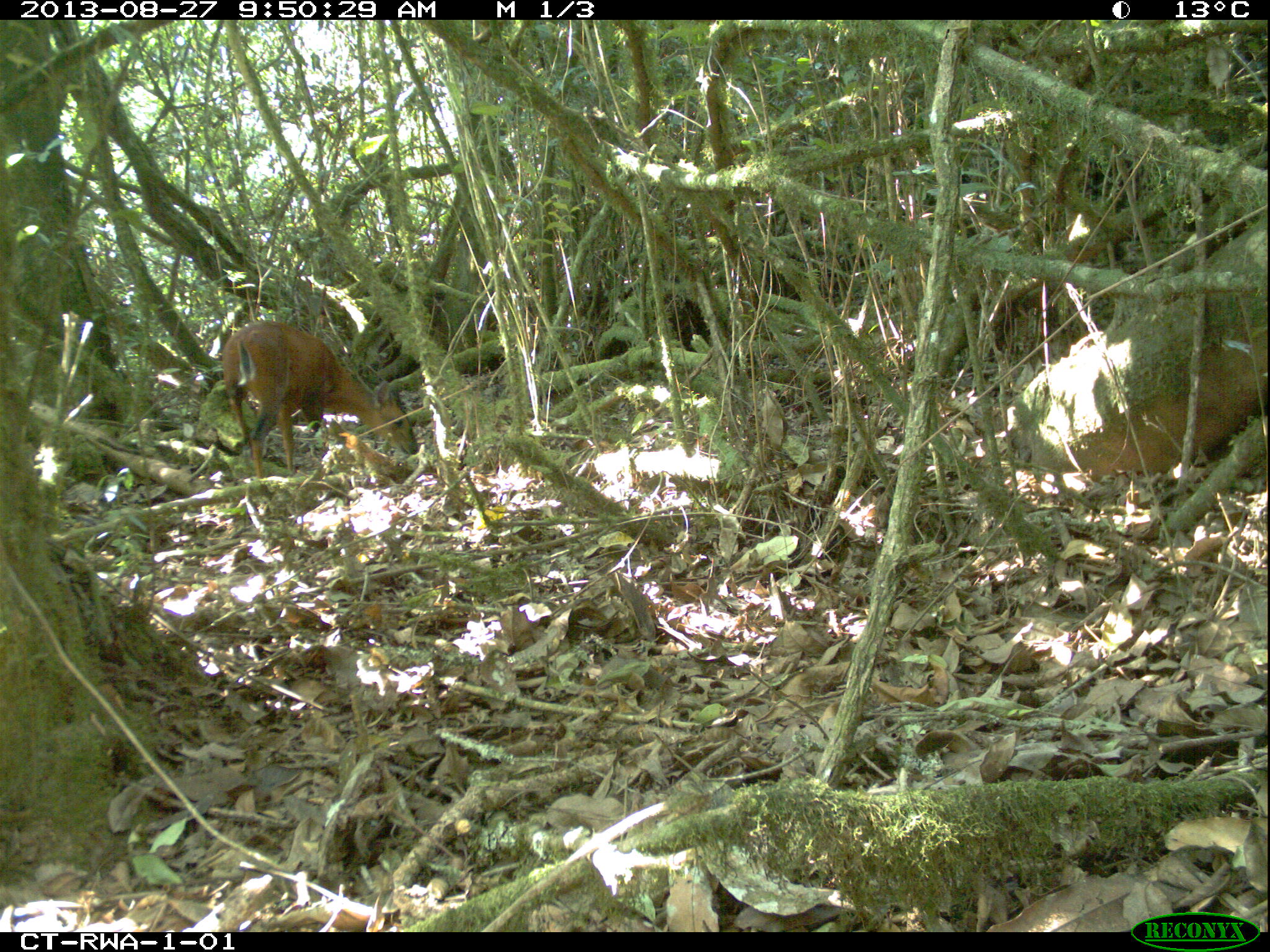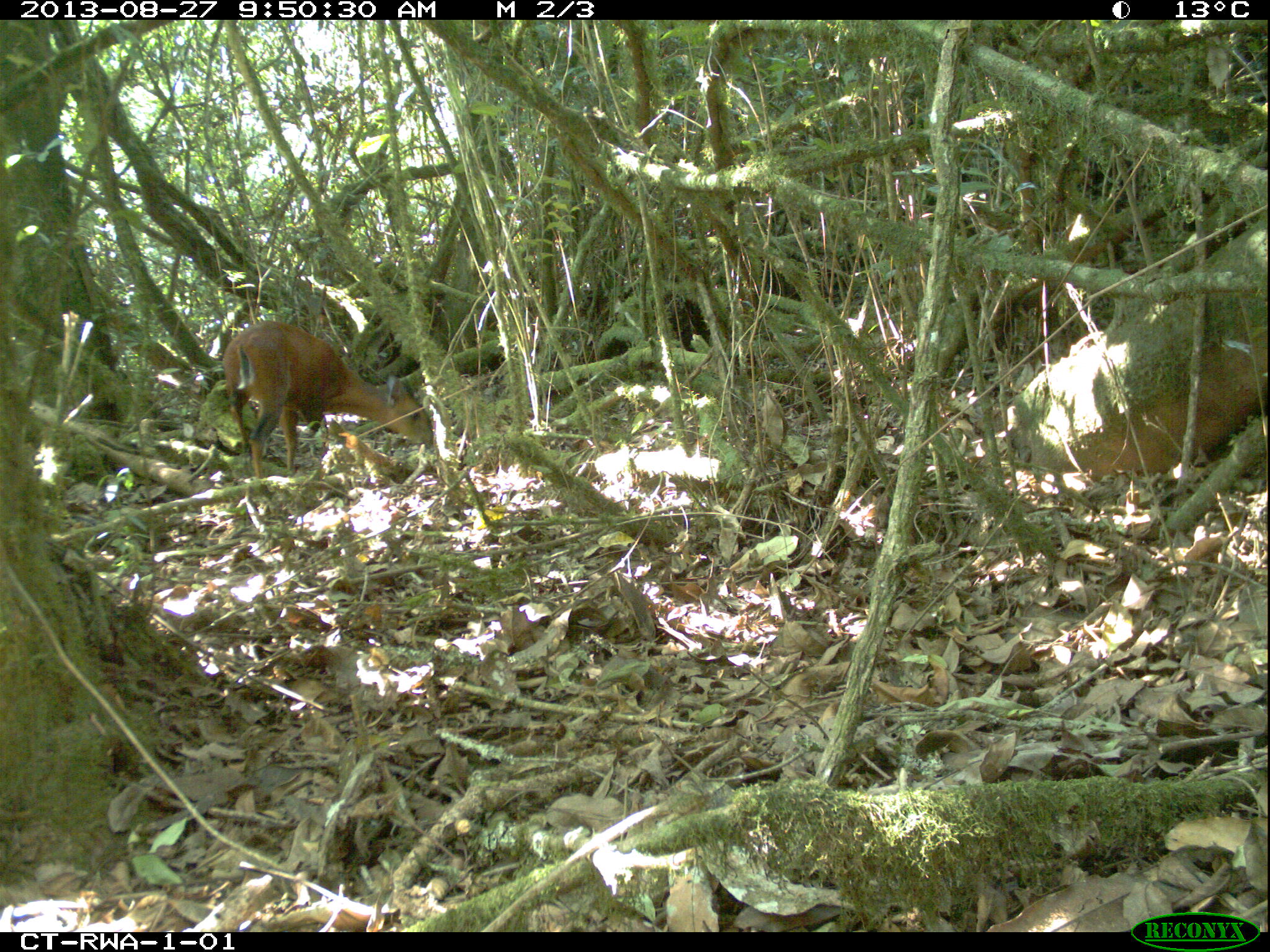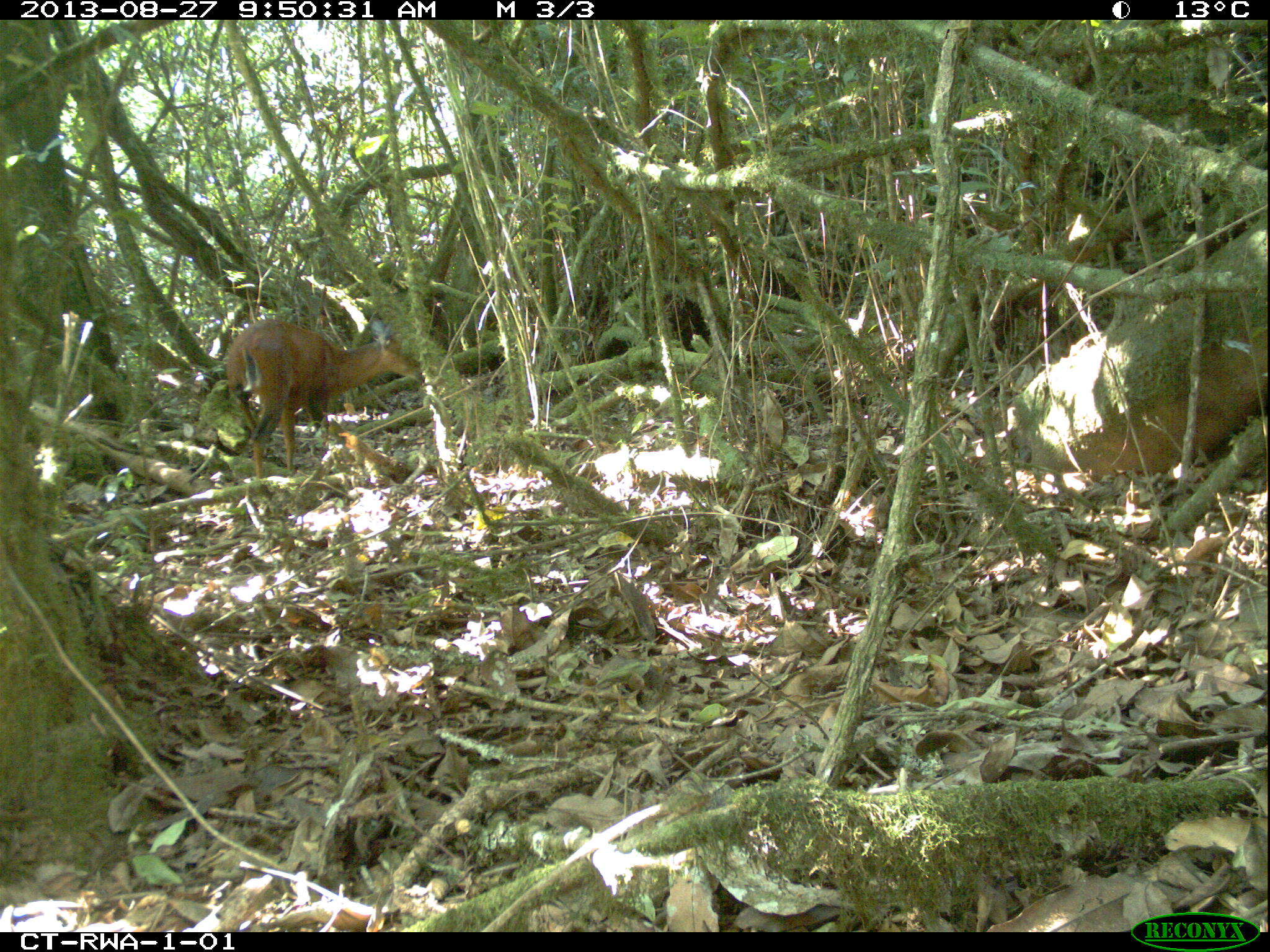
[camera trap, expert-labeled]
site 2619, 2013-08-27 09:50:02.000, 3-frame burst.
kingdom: Animalia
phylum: Chordata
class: Mammalia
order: Artiodactyla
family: Bovidae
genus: Cephalophus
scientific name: Cephalophus nigrifrons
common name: black-fronted duiker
Cephalophus nigrifrons (black-fronted duiker), count 1.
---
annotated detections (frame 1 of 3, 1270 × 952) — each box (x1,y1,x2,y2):
cephalophus nigrifrons: (219,317,416,478)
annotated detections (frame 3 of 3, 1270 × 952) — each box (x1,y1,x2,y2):
cephalophus nigrifrons: (222,317,422,479)